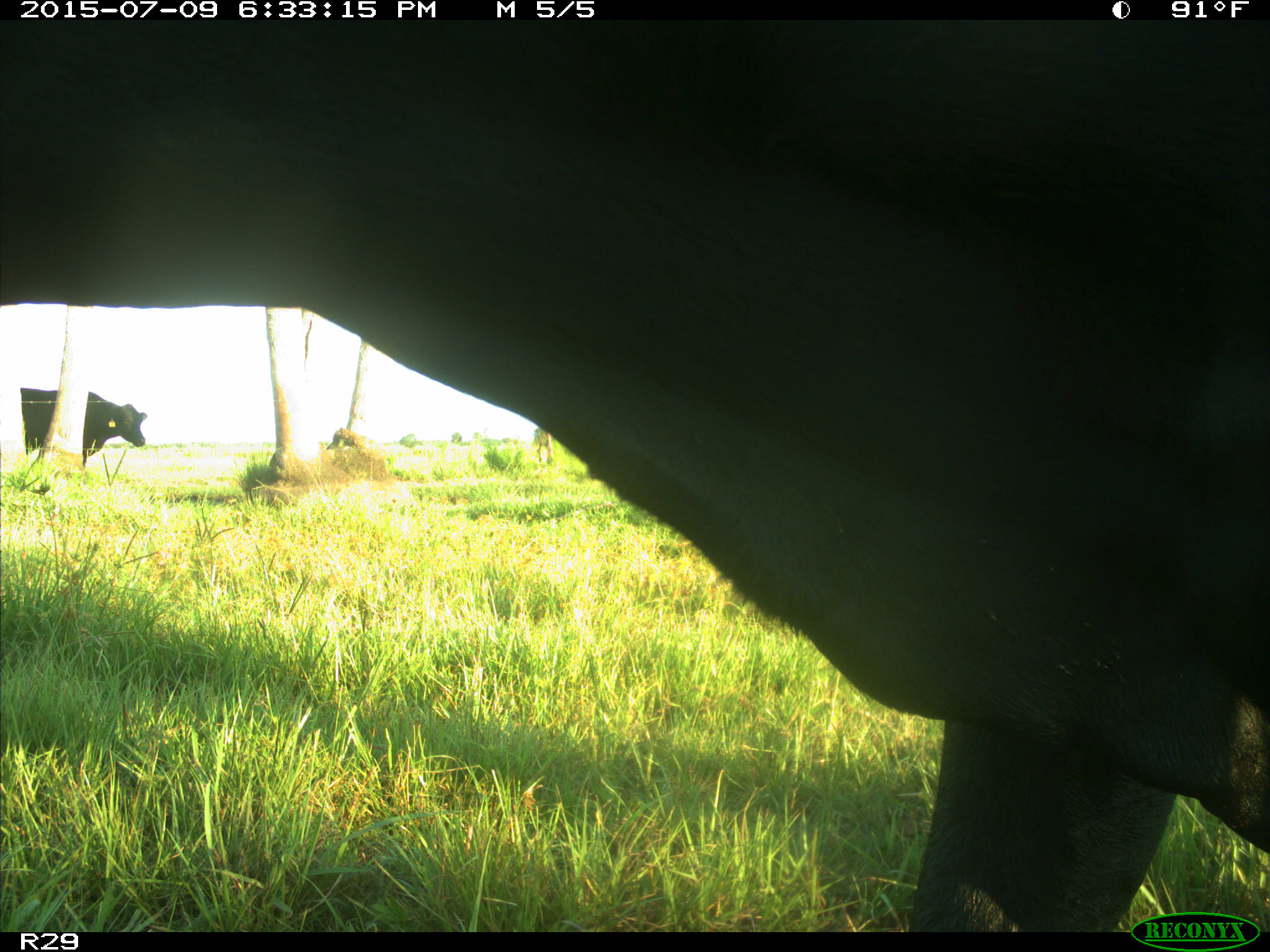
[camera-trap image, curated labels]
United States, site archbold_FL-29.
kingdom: Animalia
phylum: Chordata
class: Mammalia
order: Artiodactyla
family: Bovidae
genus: Bos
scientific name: Bos taurus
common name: domestic cow